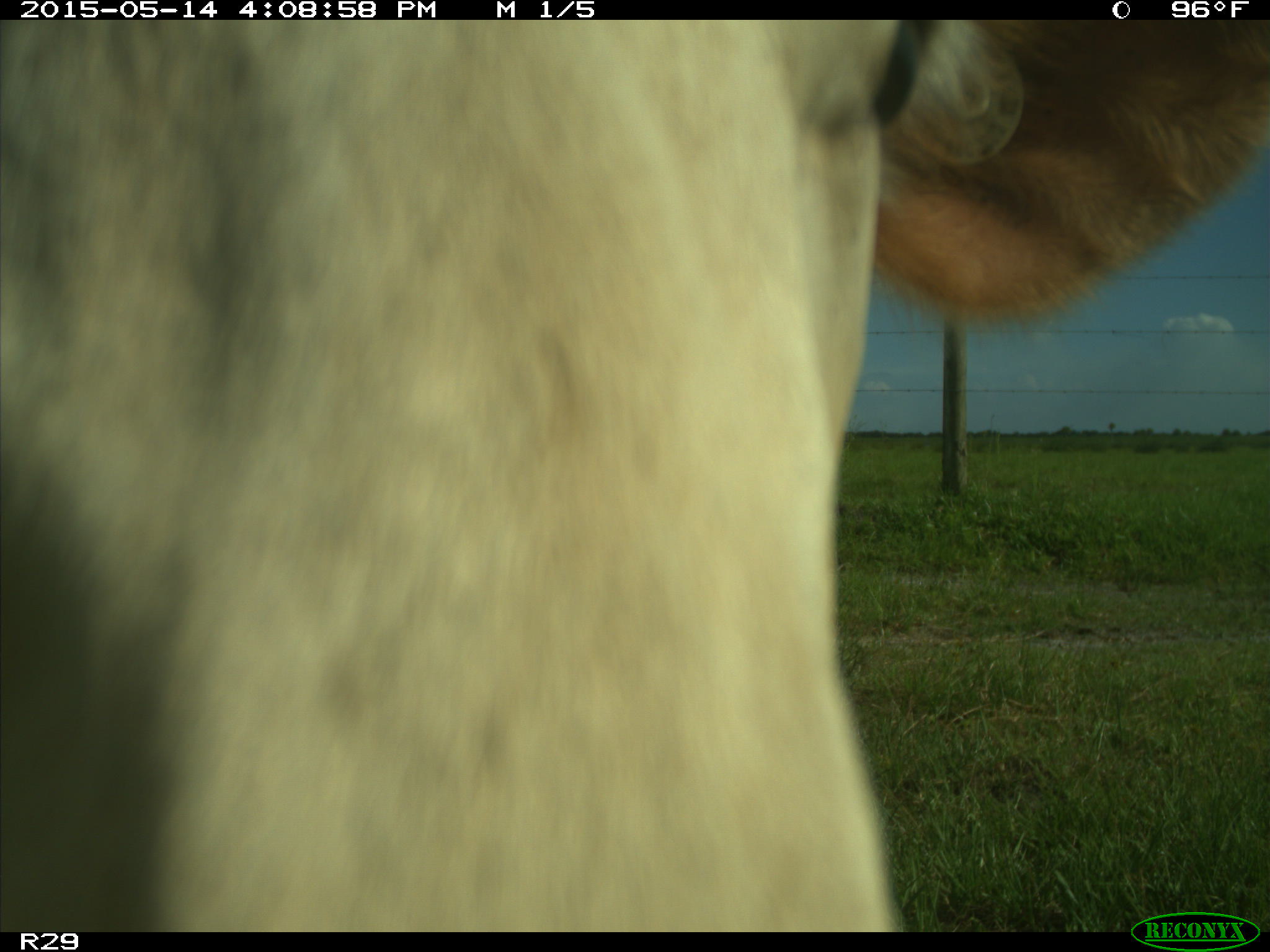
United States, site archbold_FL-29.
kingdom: Animalia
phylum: Chordata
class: Mammalia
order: Artiodactyla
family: Bovidae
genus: Bos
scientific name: Bos taurus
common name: domestic cow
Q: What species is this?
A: Bos taurus (domestic cow).